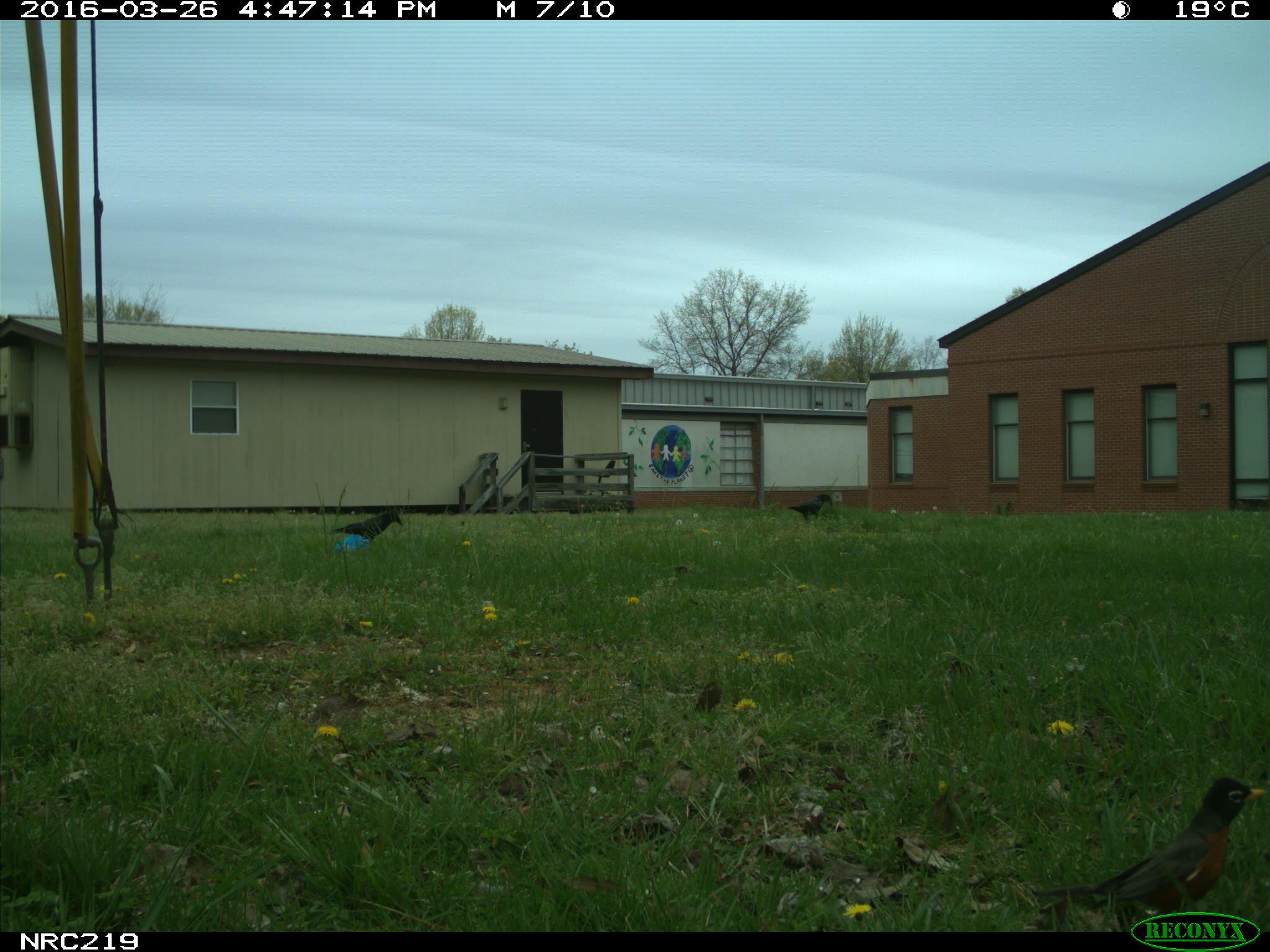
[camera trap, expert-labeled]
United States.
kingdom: Animalia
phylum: Chordata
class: Aves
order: Passeriformes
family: Corvidae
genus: Corvus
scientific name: Corvus brachyrhynchos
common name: american crow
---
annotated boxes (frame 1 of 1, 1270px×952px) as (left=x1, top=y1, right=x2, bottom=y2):
American Crow: (left=1032, top=764, right=1268, bottom=932); (left=326, top=500, right=409, bottom=545); (left=771, top=487, right=845, bottom=527); (left=689, top=663, right=727, bottom=726)